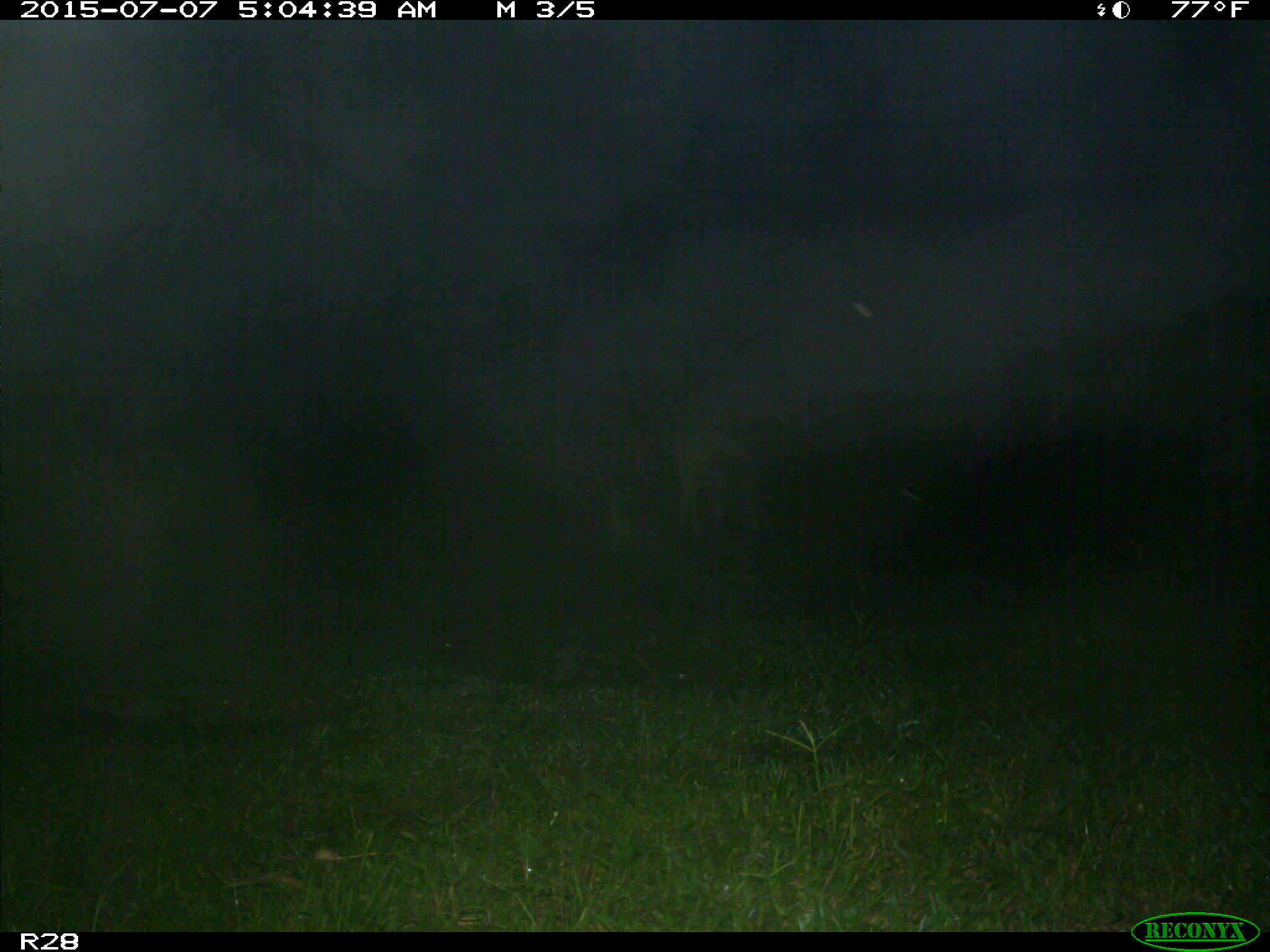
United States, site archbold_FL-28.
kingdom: Animalia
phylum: Chordata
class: Mammalia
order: Artiodactyla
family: Bovidae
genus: Bos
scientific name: Bos taurus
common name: domestic cow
Bos taurus (domestic cow).